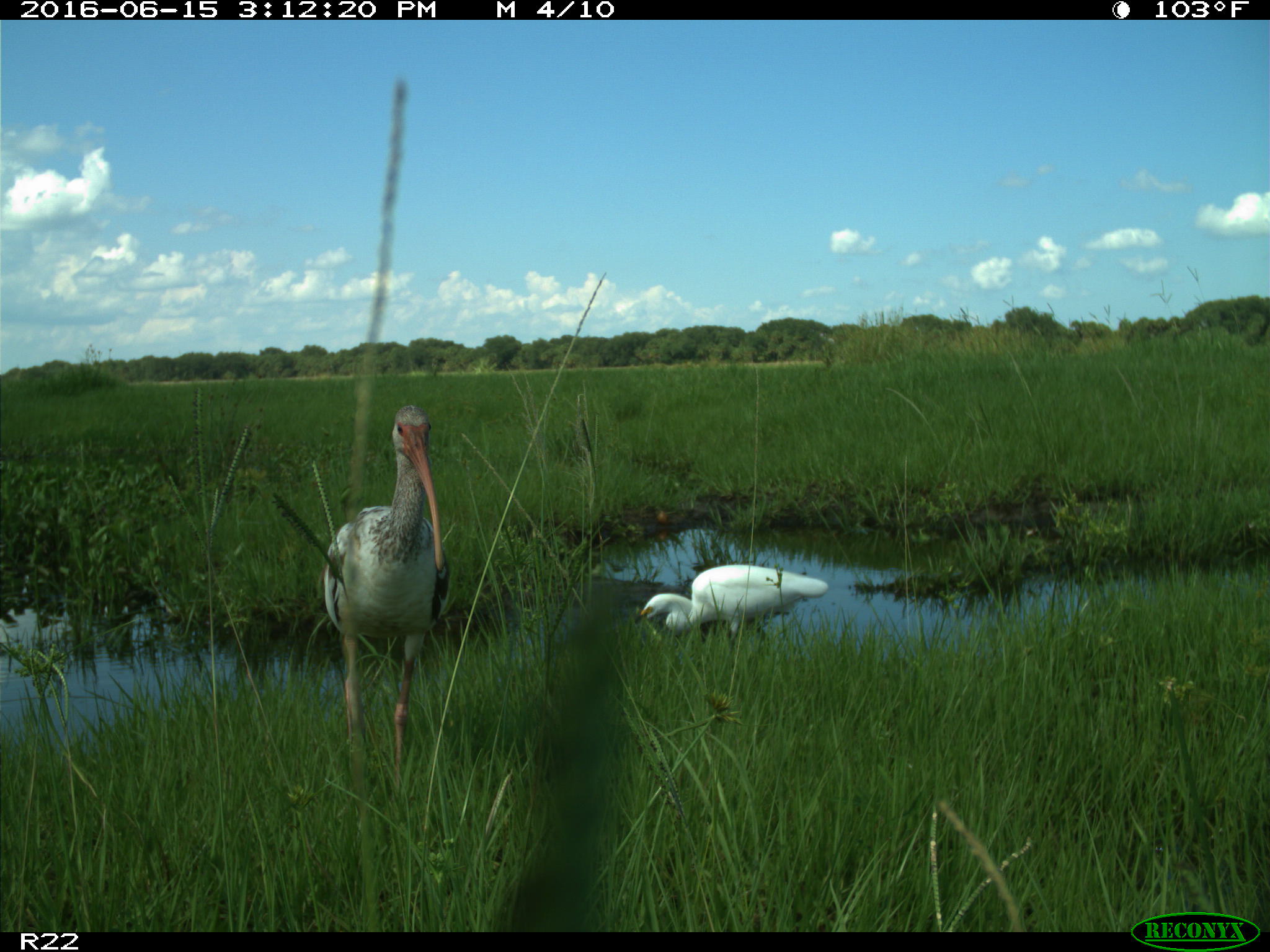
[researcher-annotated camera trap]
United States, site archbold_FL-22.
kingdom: Animalia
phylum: Chordata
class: Aves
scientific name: Aves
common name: birds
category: unidentified bird